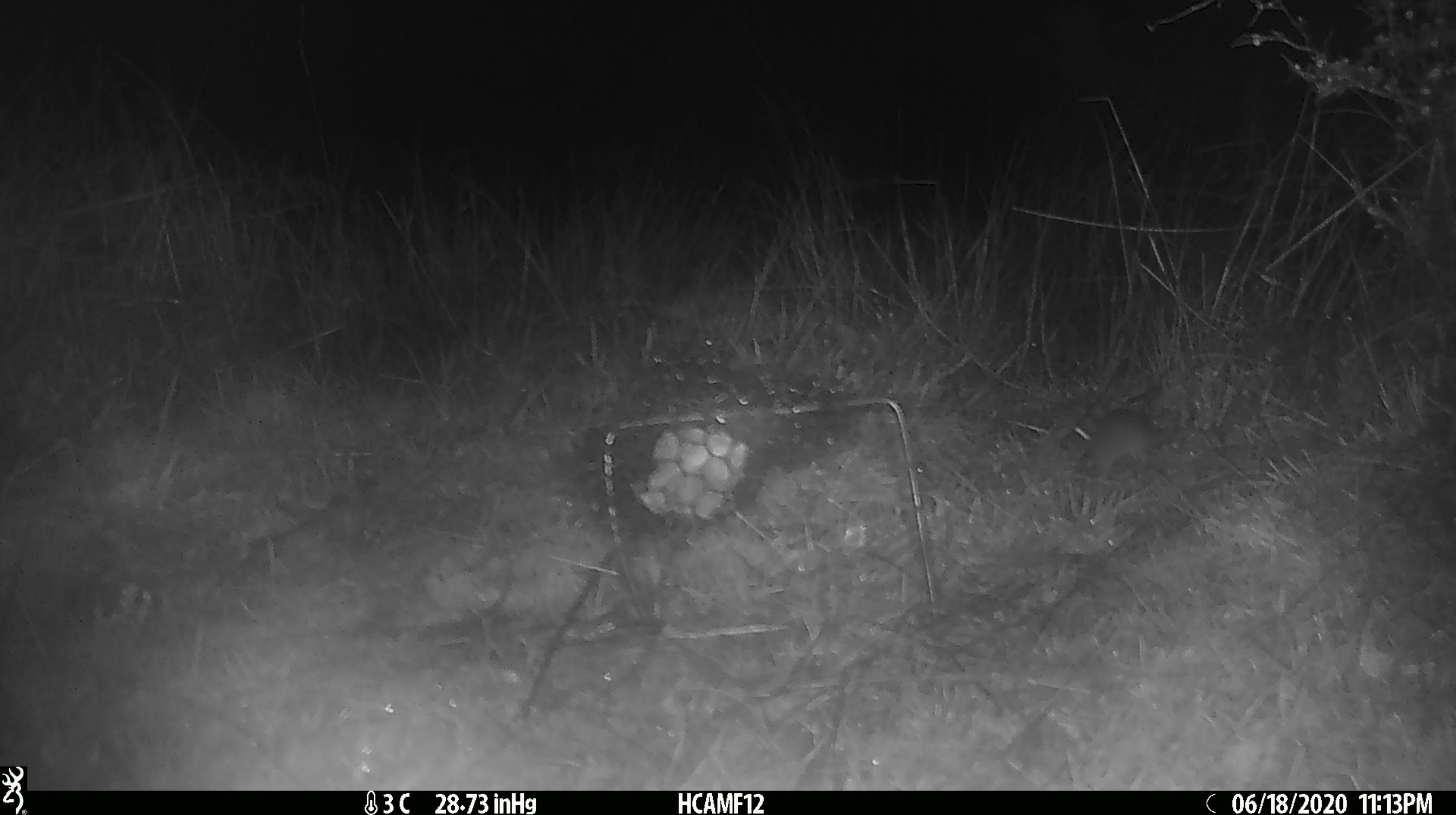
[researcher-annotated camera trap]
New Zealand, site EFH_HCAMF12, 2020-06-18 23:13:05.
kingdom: Animalia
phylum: Chordata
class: Mammalia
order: Rodentia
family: Muridae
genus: Mus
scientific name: Mus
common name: mouse